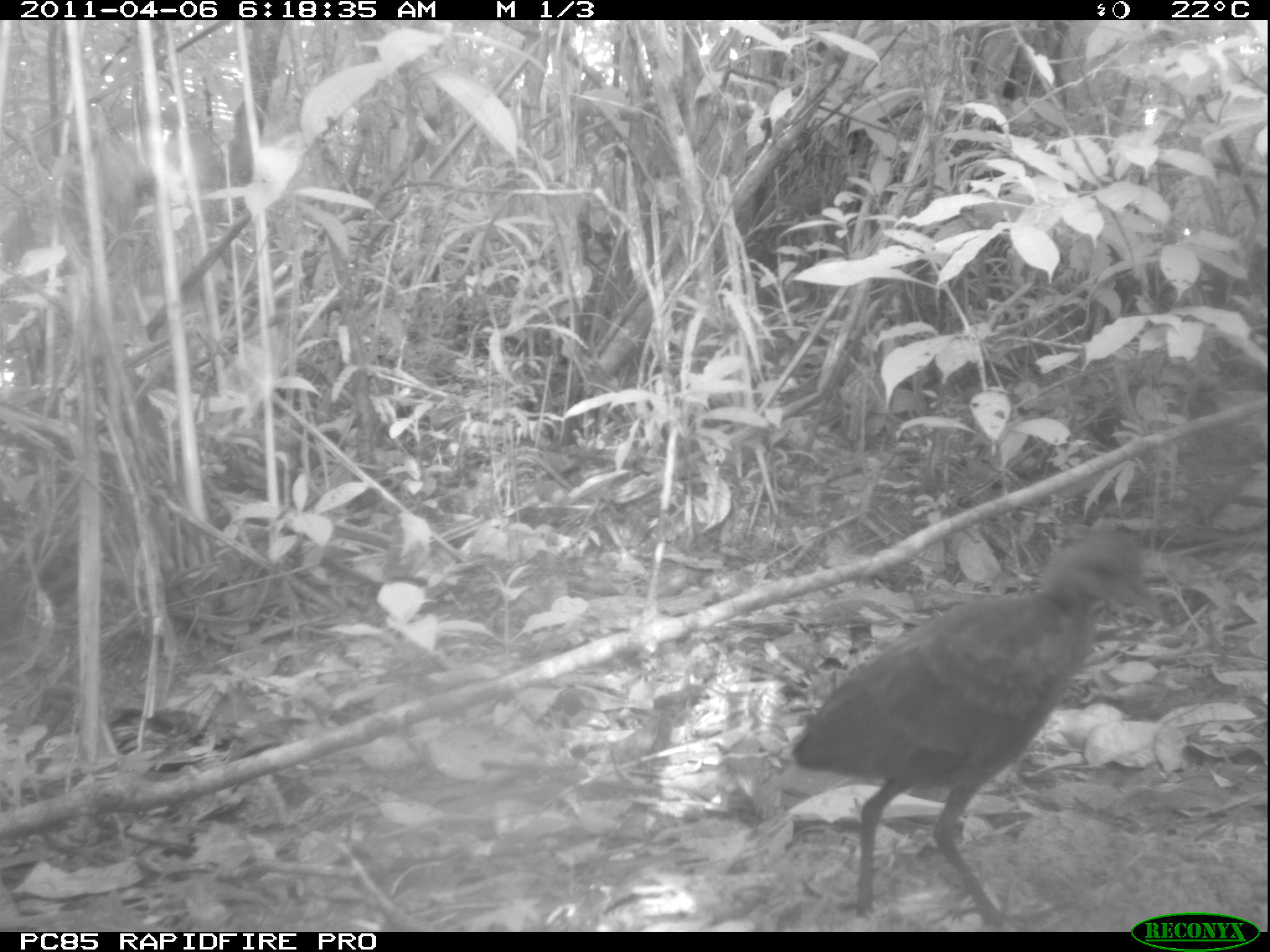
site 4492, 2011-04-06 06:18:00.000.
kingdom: Animalia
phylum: Chordata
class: Aves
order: Gruiformes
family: Sarothruridae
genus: Mentocrex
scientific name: Mentocrex kioloides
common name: madagascar wood rail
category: canirallus kioloides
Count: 1.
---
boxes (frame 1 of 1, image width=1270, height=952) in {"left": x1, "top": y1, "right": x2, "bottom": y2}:
canirallus kioloides: {"left": 791, "top": 530, "right": 1161, "bottom": 927}